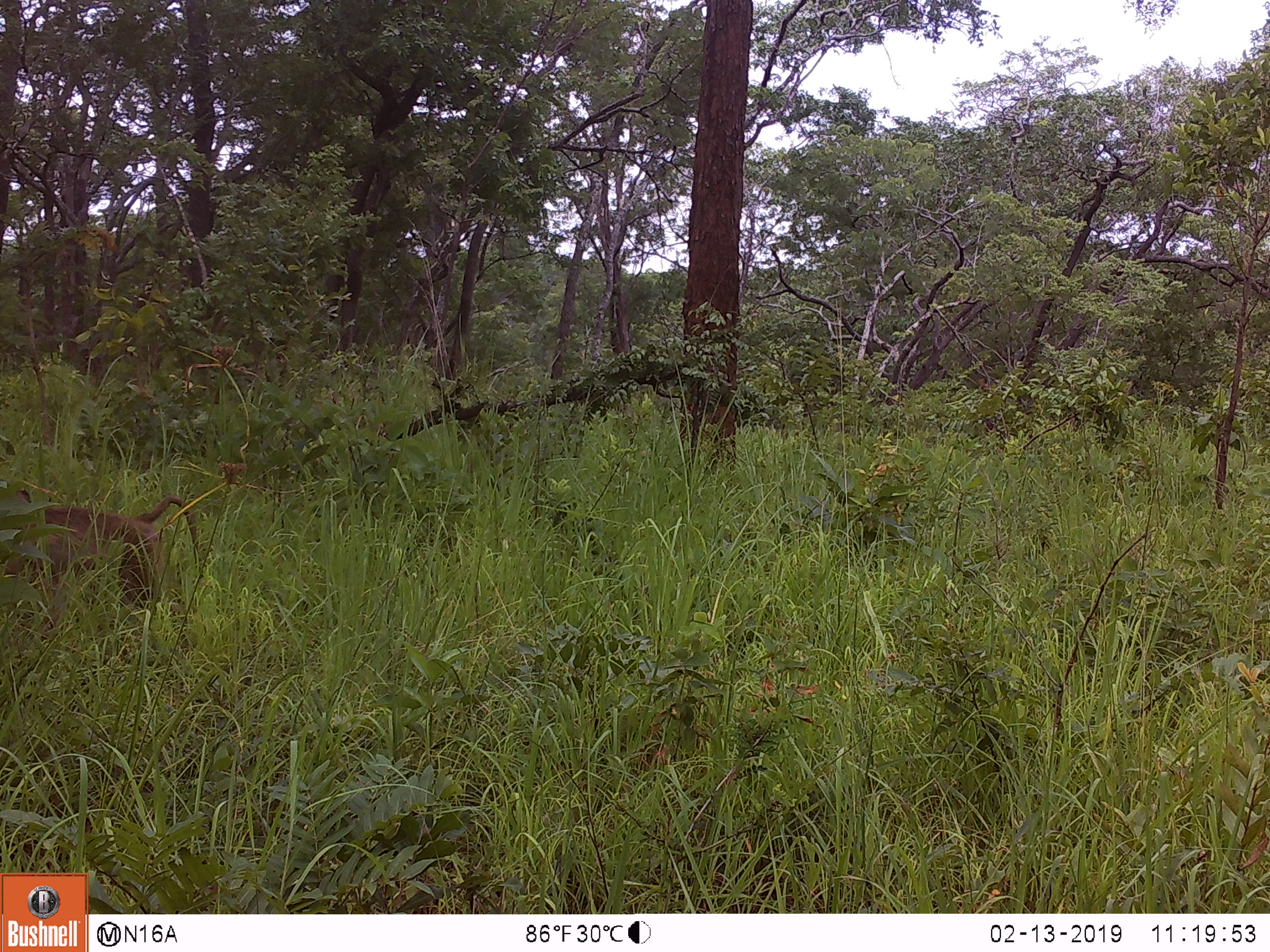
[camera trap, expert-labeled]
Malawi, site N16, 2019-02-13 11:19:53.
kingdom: Animalia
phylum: Chordata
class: Mammalia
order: Primates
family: Cercopithecidae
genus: Papio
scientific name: Papio cynocephalus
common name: yellow baboon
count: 1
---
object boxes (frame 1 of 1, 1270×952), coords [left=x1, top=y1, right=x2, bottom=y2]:
yellow baboon: [left=1, top=473, right=202, bottom=633]